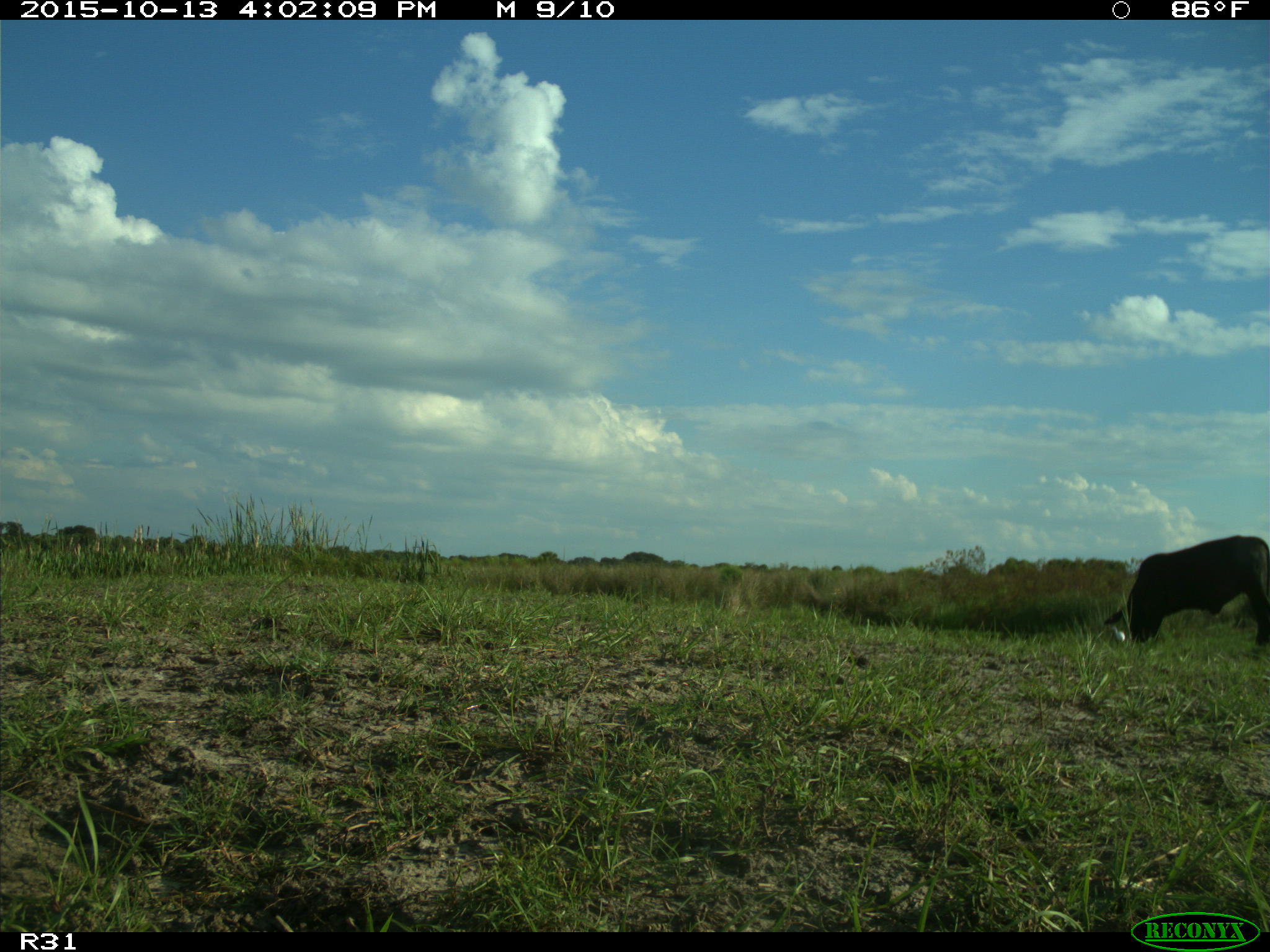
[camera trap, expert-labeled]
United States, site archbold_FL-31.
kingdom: Animalia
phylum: Chordata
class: Mammalia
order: Artiodactyla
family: Bovidae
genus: Bos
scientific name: Bos taurus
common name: domestic cow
Bos taurus (domestic cow).